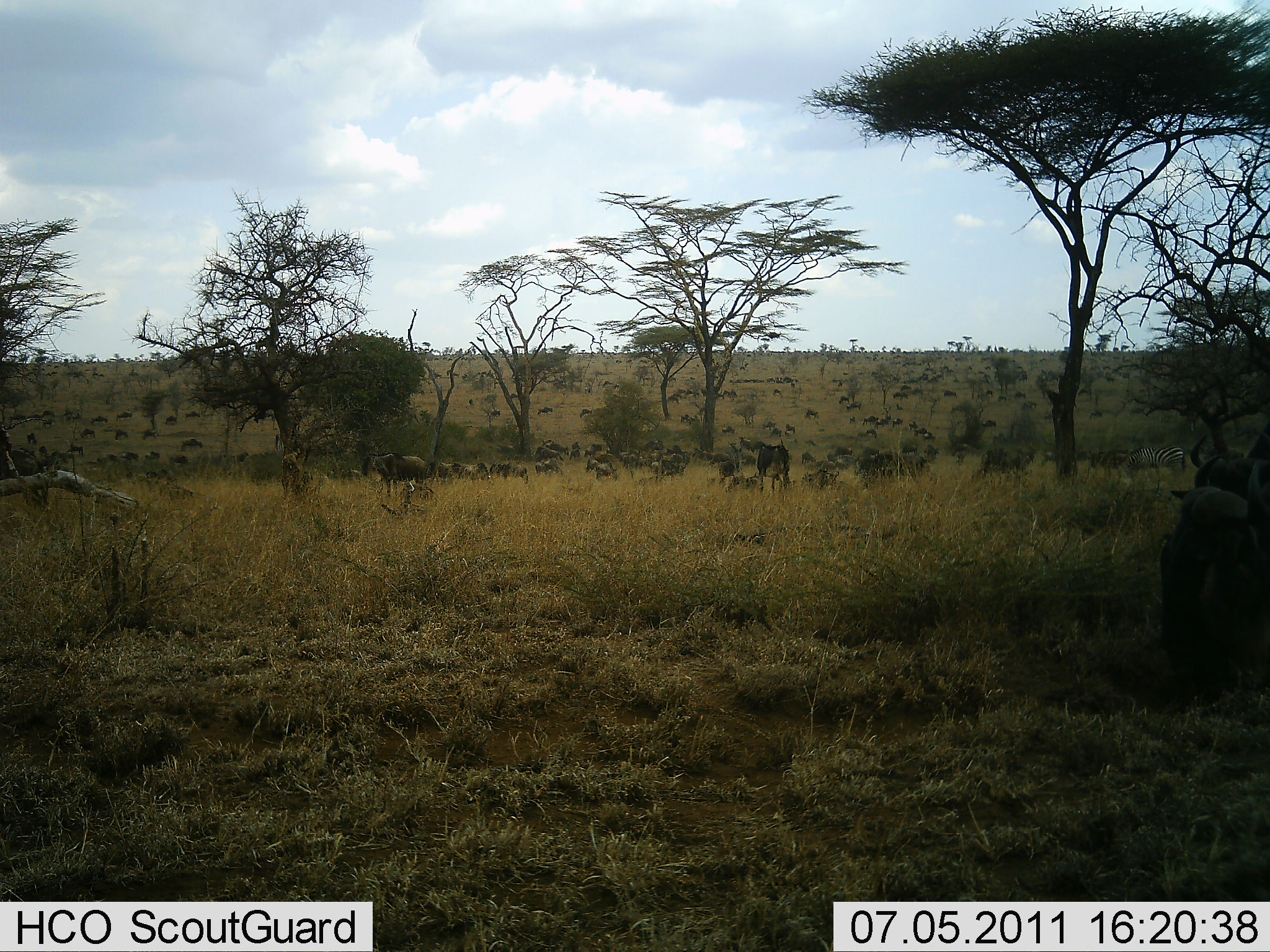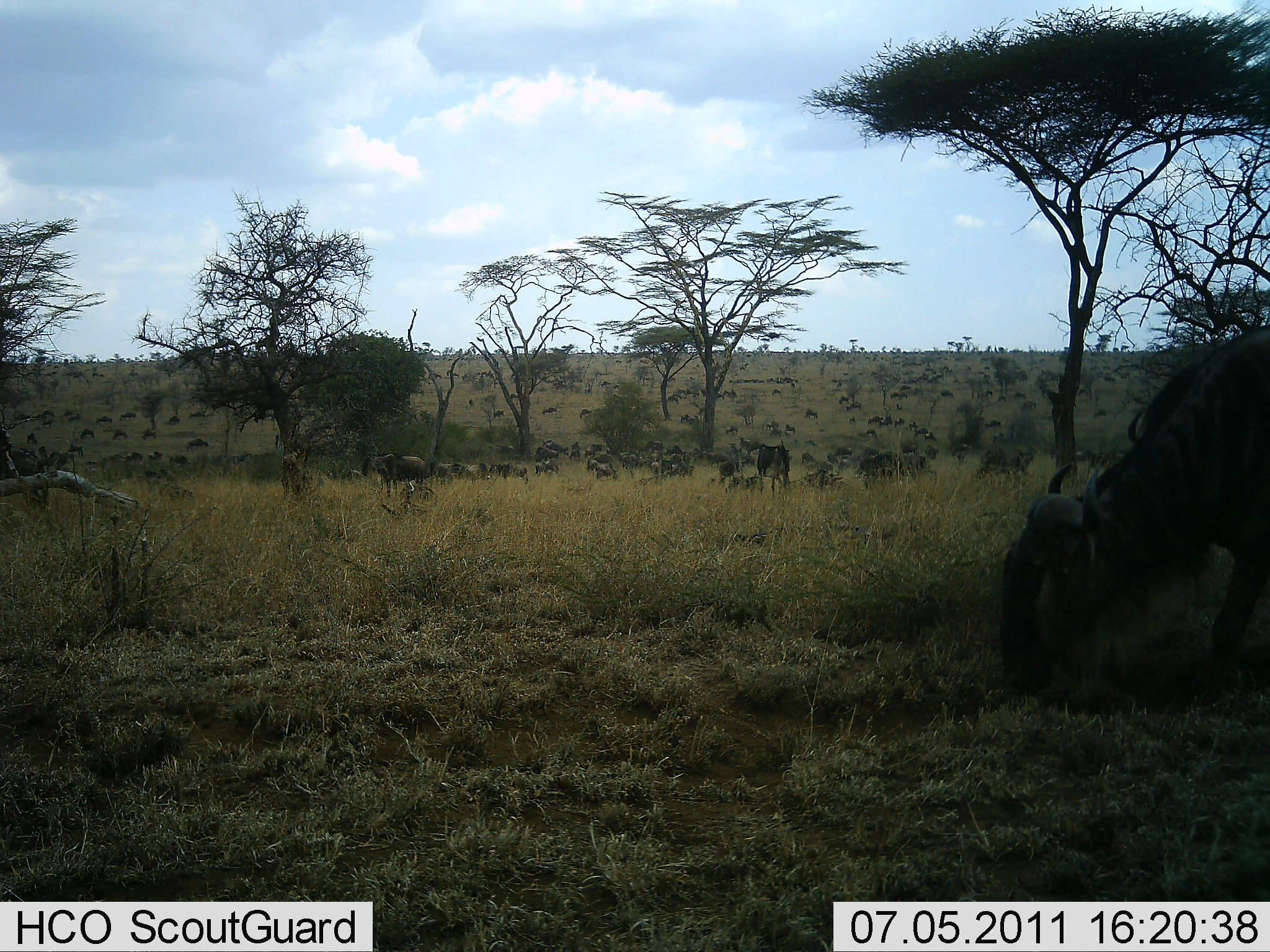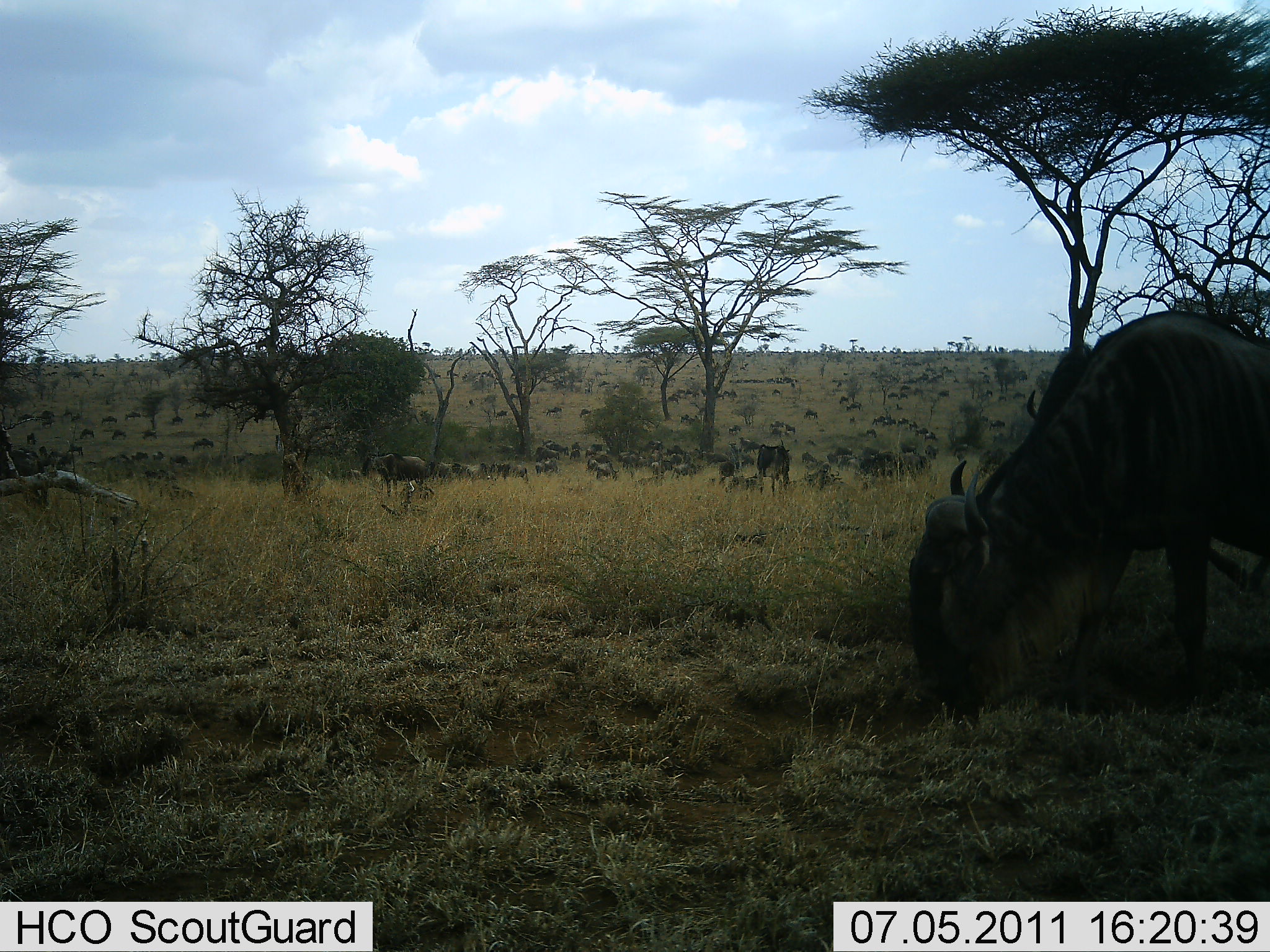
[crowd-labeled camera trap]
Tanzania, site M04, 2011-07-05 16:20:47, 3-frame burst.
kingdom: Animalia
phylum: Chordata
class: Mammalia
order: Artiodactyla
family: Bovidae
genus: Connochaetes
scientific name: Connochaetes taurinus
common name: blue wildebeest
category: wildebeest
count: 51+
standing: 75%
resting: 17%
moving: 67%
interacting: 25%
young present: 0%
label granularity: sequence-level